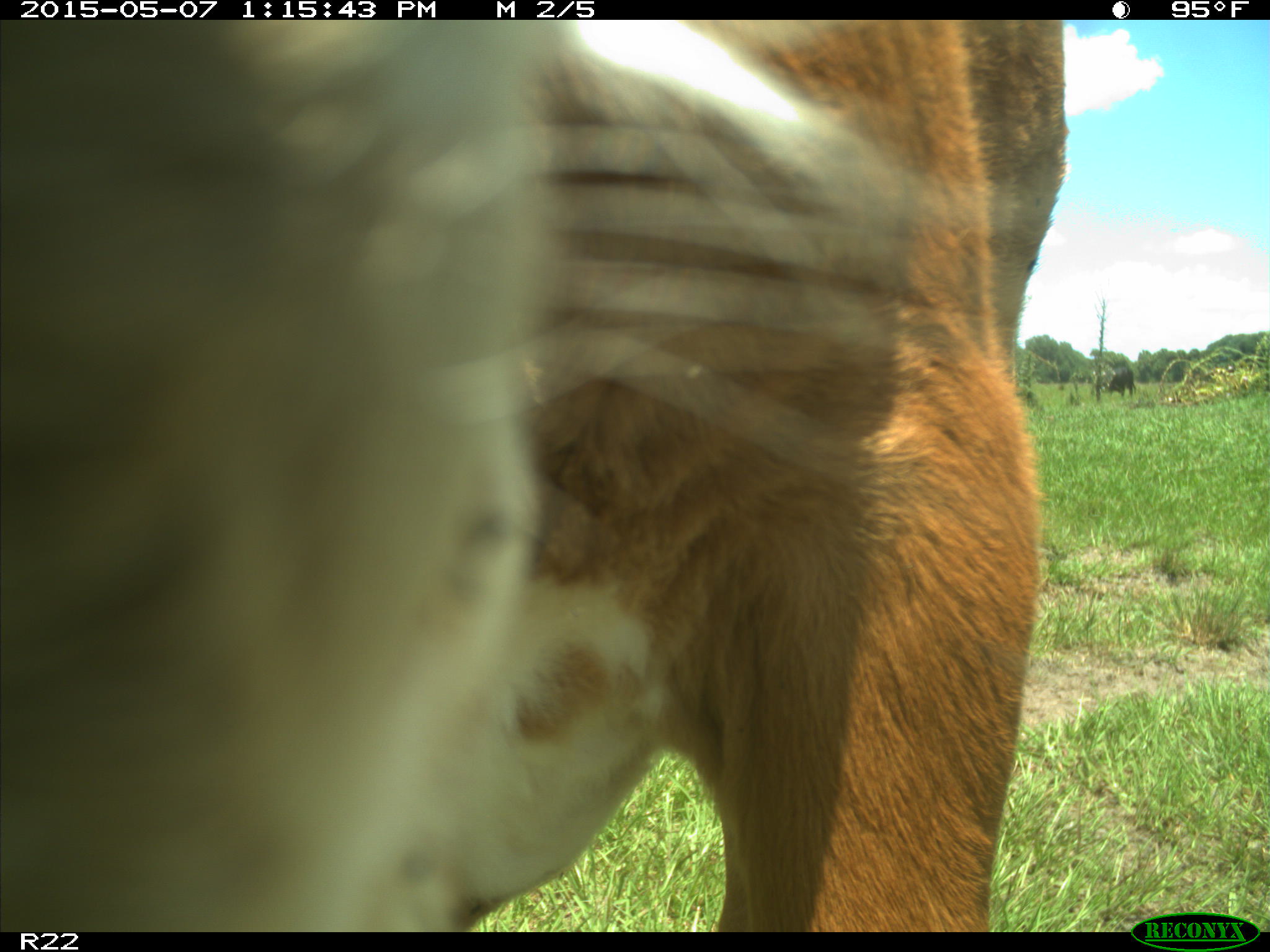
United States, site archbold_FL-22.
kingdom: Animalia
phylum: Chordata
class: Mammalia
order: Artiodactyla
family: Bovidae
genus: Bos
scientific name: Bos taurus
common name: domestic cow